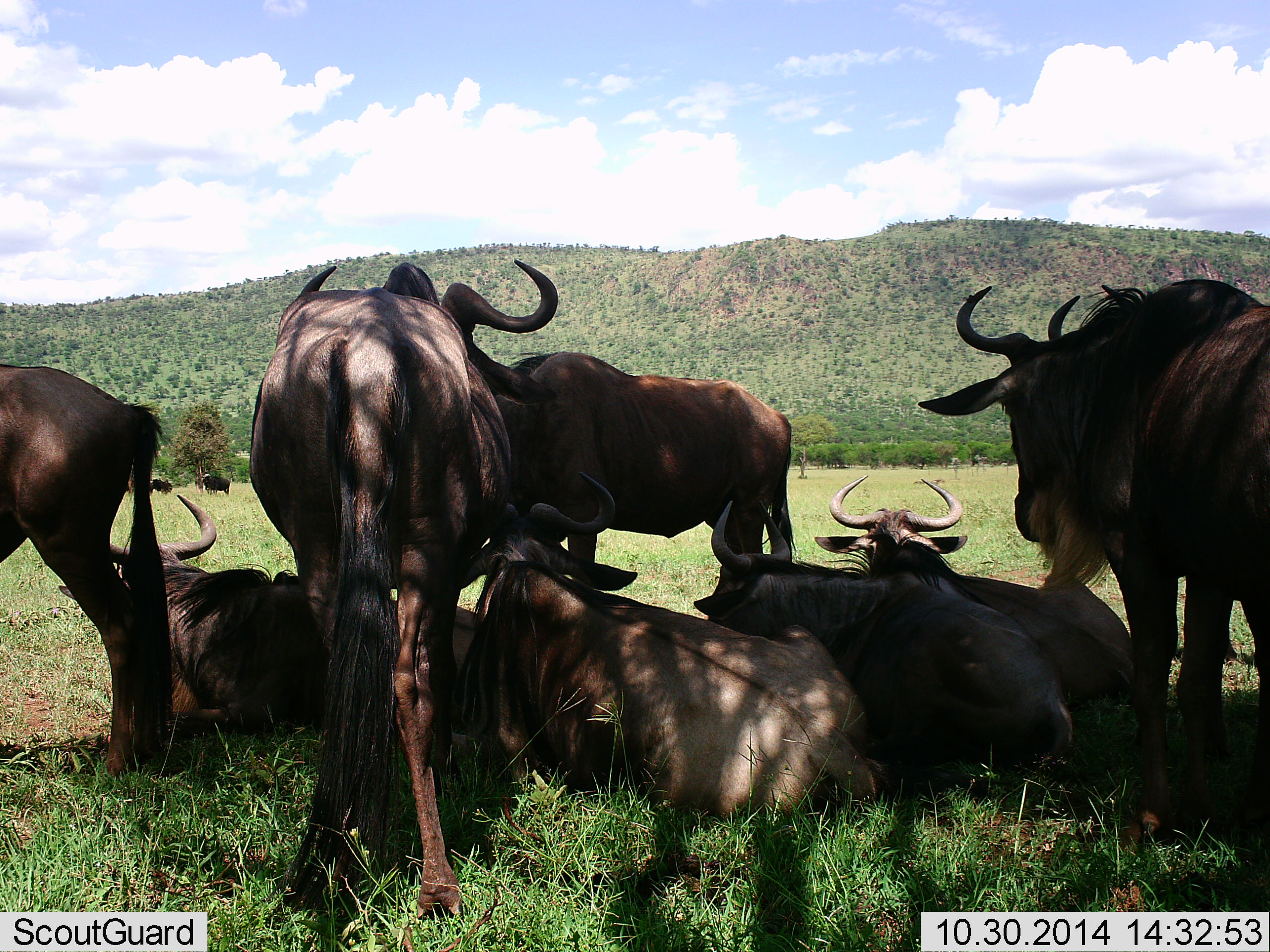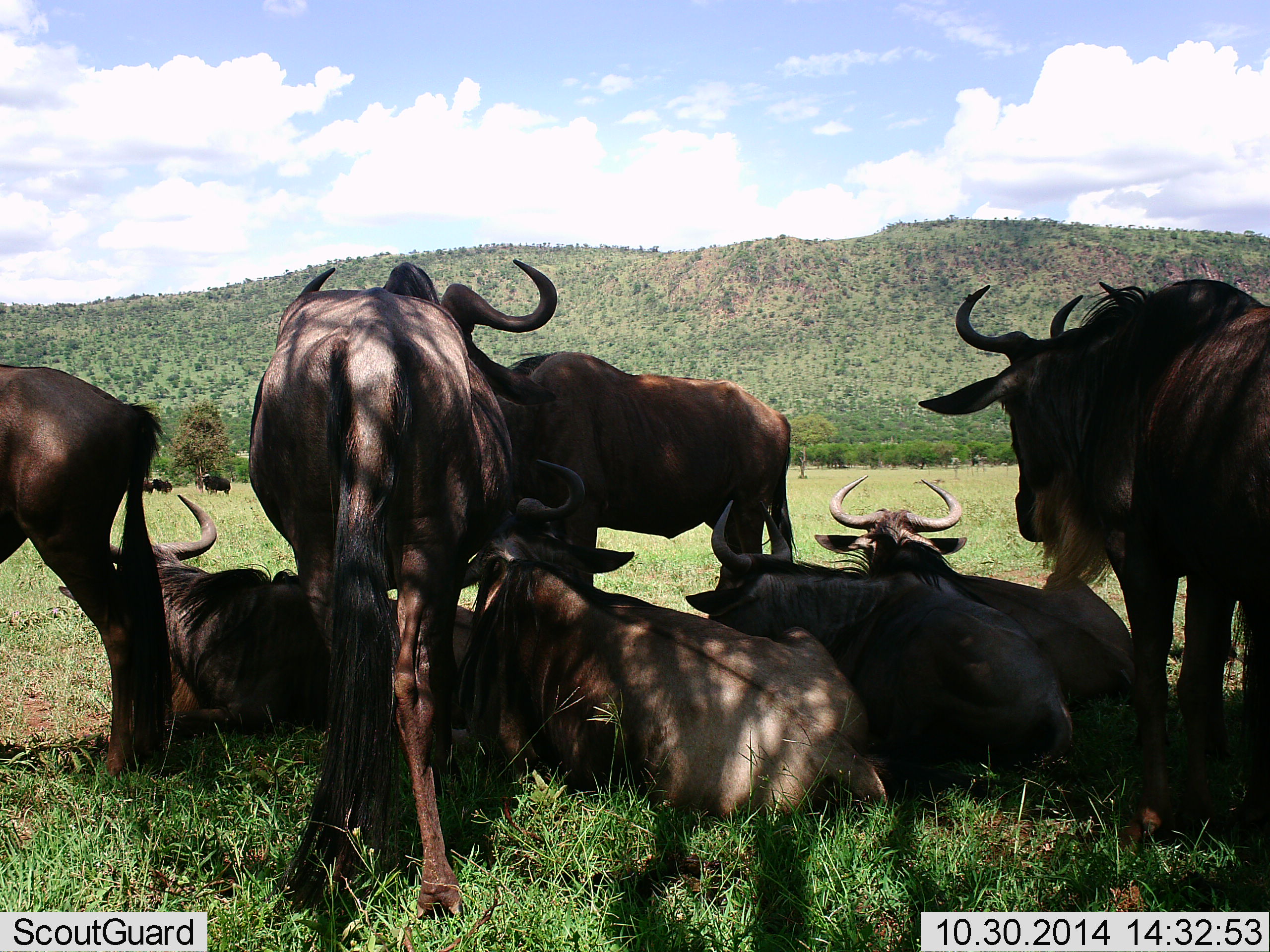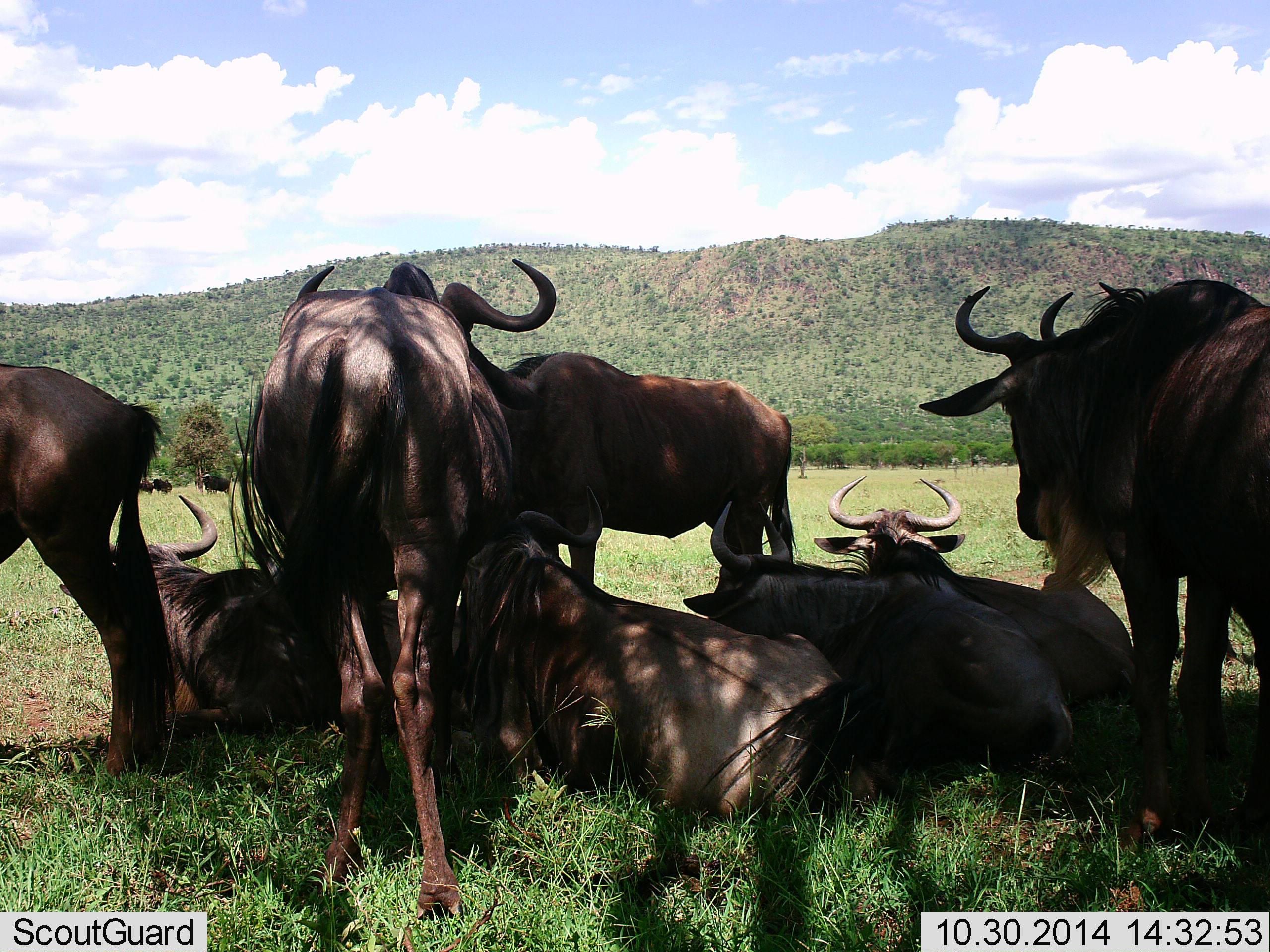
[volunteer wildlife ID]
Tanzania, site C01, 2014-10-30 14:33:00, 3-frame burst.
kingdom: Animalia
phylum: Chordata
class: Mammalia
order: Artiodactyla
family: Bovidae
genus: Connochaetes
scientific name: Connochaetes taurinus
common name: blue wildebeest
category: wildebeest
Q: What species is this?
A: Wildebeest (blue wildebeest) (Connochaetes taurinus).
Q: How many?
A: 10.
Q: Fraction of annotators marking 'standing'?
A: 80%.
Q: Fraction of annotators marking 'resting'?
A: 100%.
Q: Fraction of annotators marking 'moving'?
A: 0%.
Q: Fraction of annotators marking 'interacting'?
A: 0%.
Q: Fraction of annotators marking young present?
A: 0%.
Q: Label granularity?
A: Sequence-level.